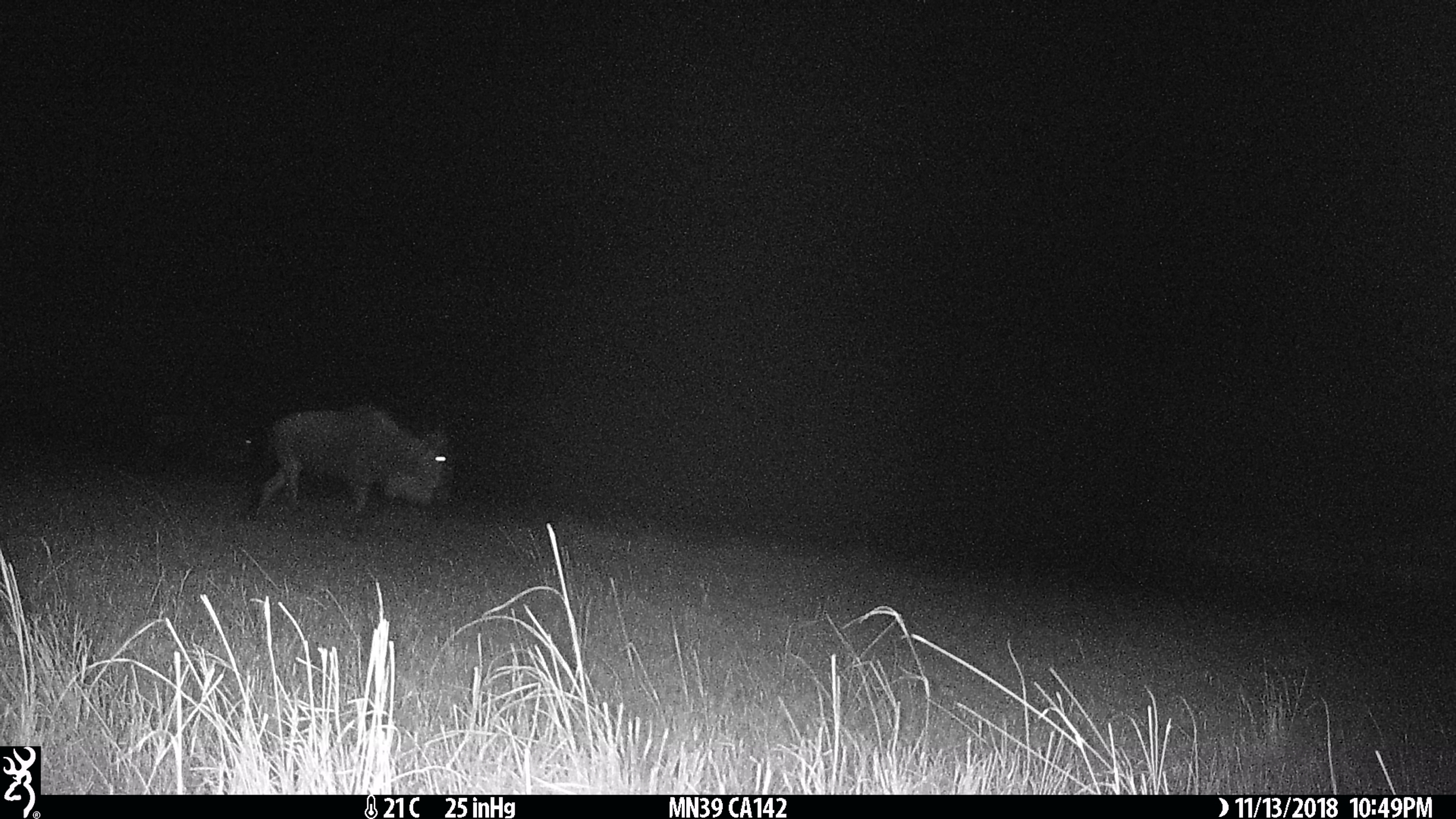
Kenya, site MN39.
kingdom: Animalia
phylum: Chordata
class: Mammalia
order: Artiodactyla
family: Bovidae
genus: Connochaetes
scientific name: Connochaetes taurinus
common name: blue wildebeest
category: wildebeest